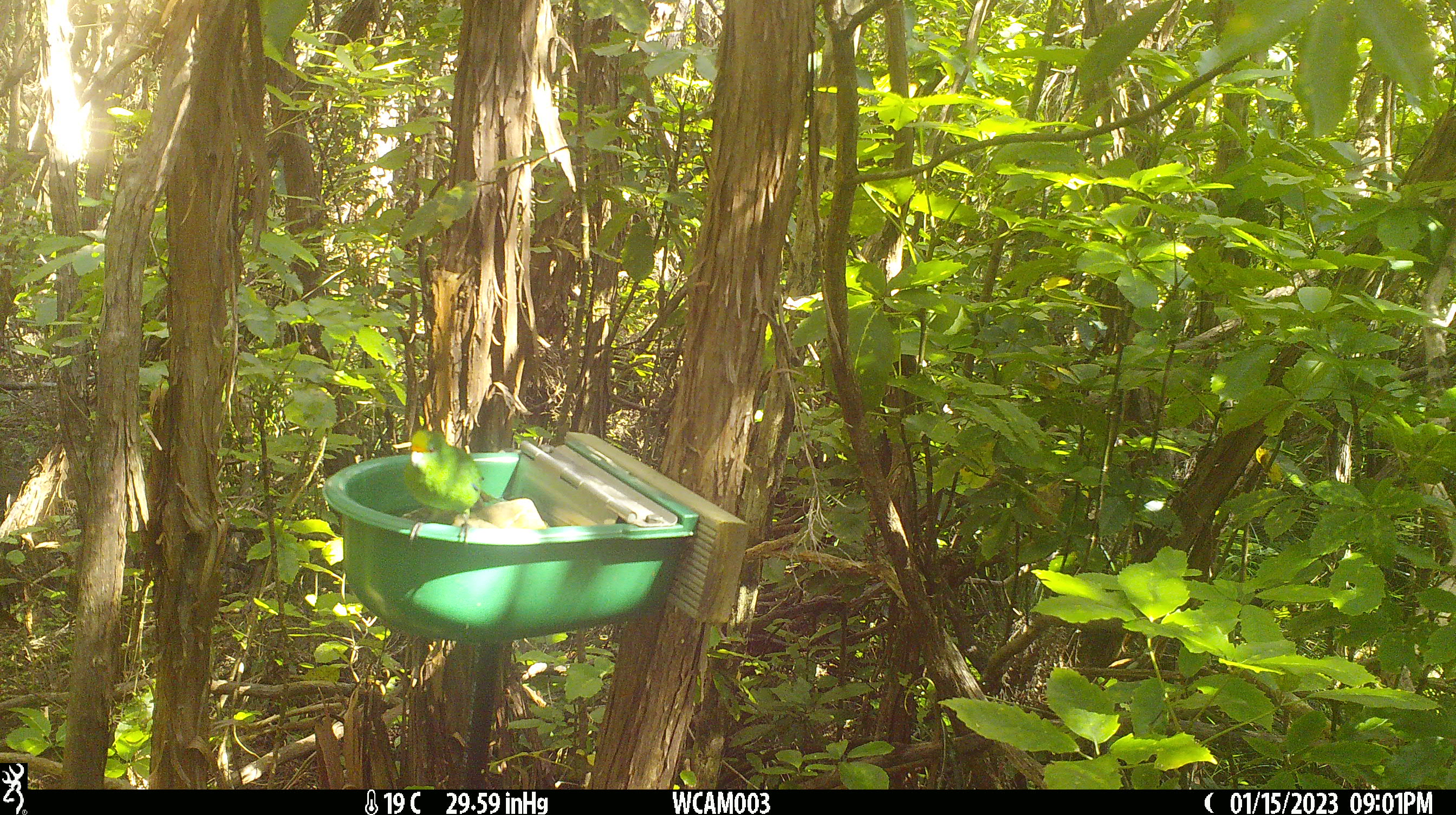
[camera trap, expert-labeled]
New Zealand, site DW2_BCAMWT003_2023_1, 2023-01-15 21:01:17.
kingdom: Animalia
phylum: Chordata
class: Aves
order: Psittaciformes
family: Psittaculidae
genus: Cyanoramphus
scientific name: Cyanoramphus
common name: parakeet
Parakeet (Cyanoramphus).